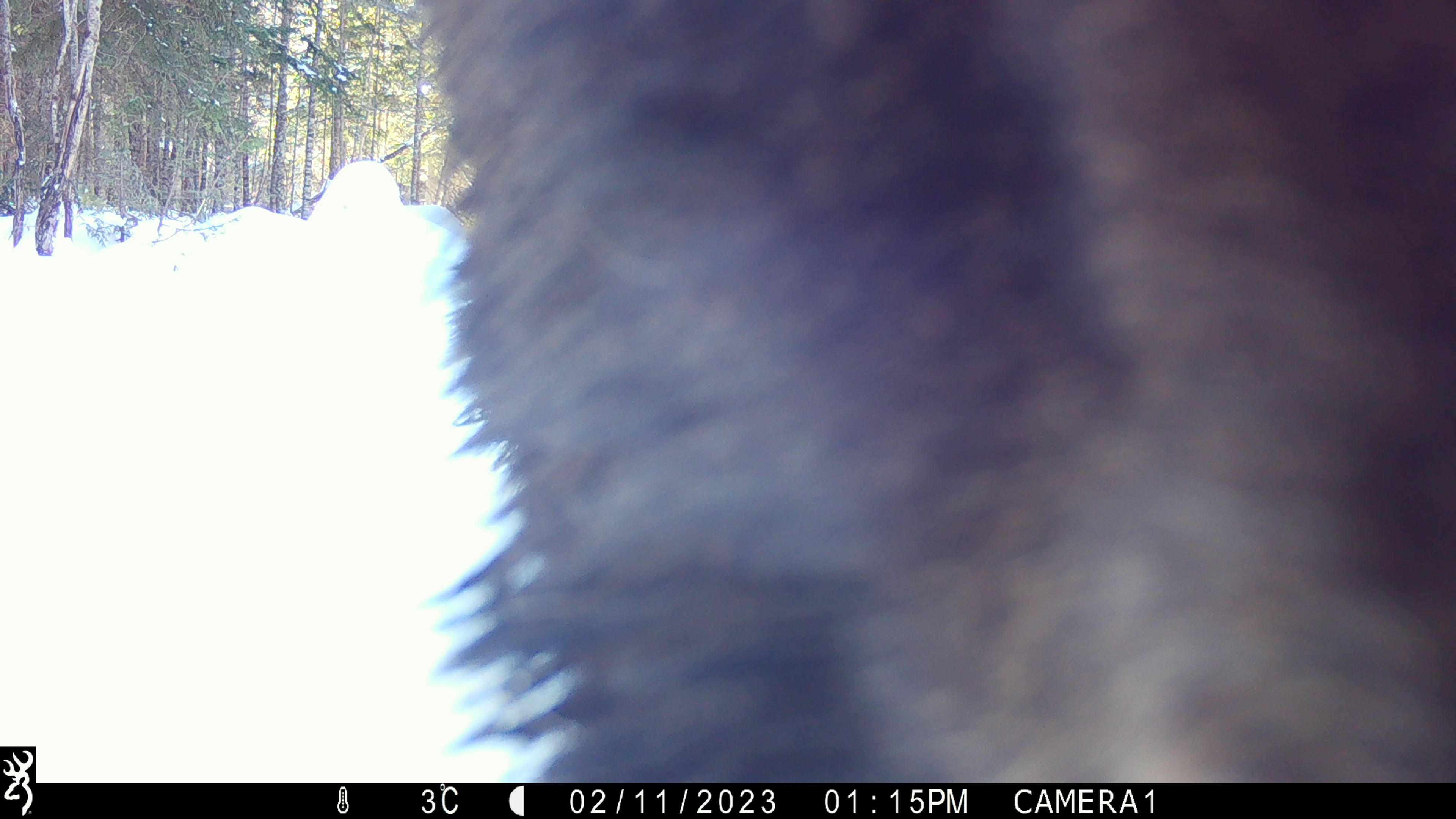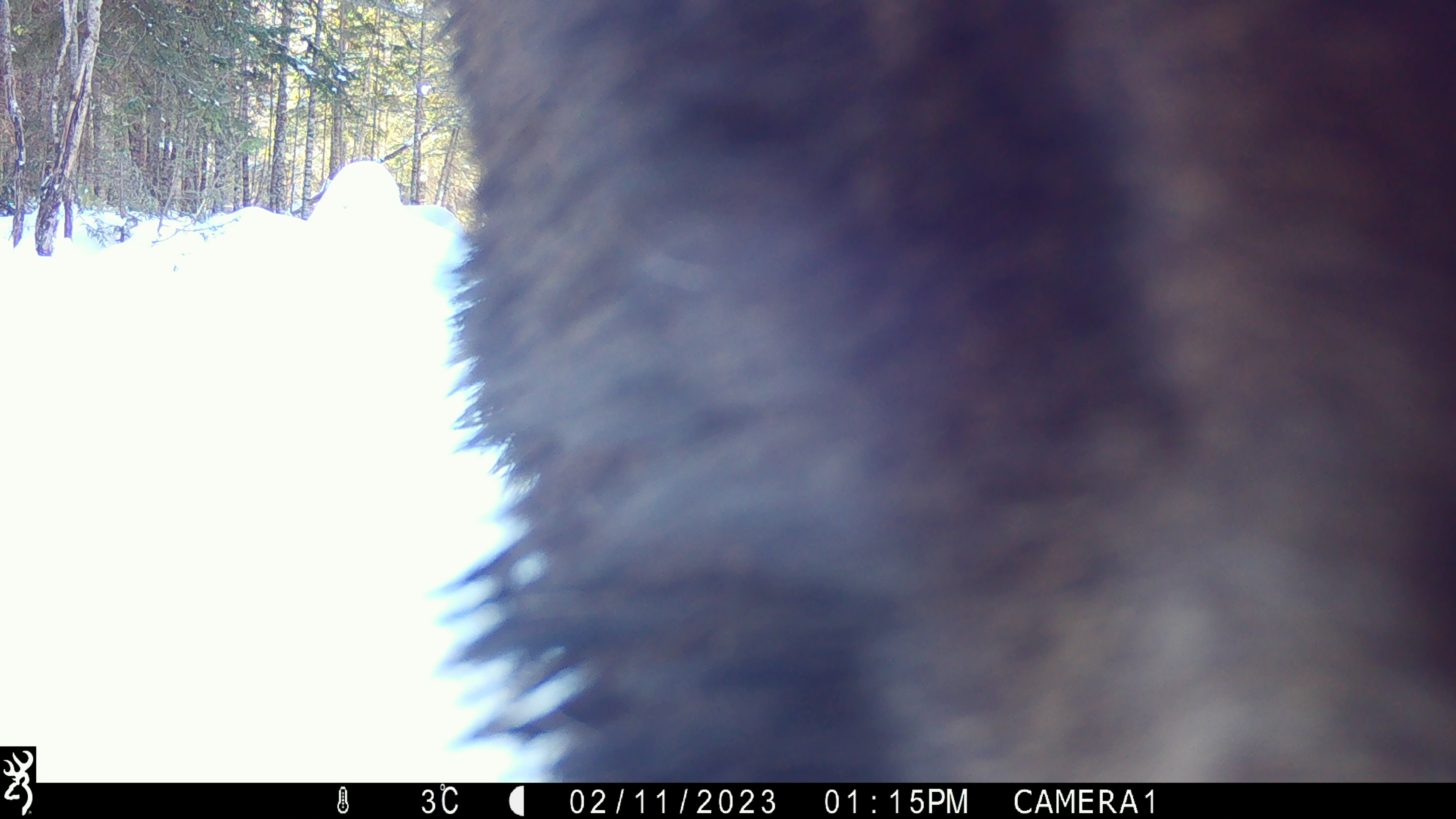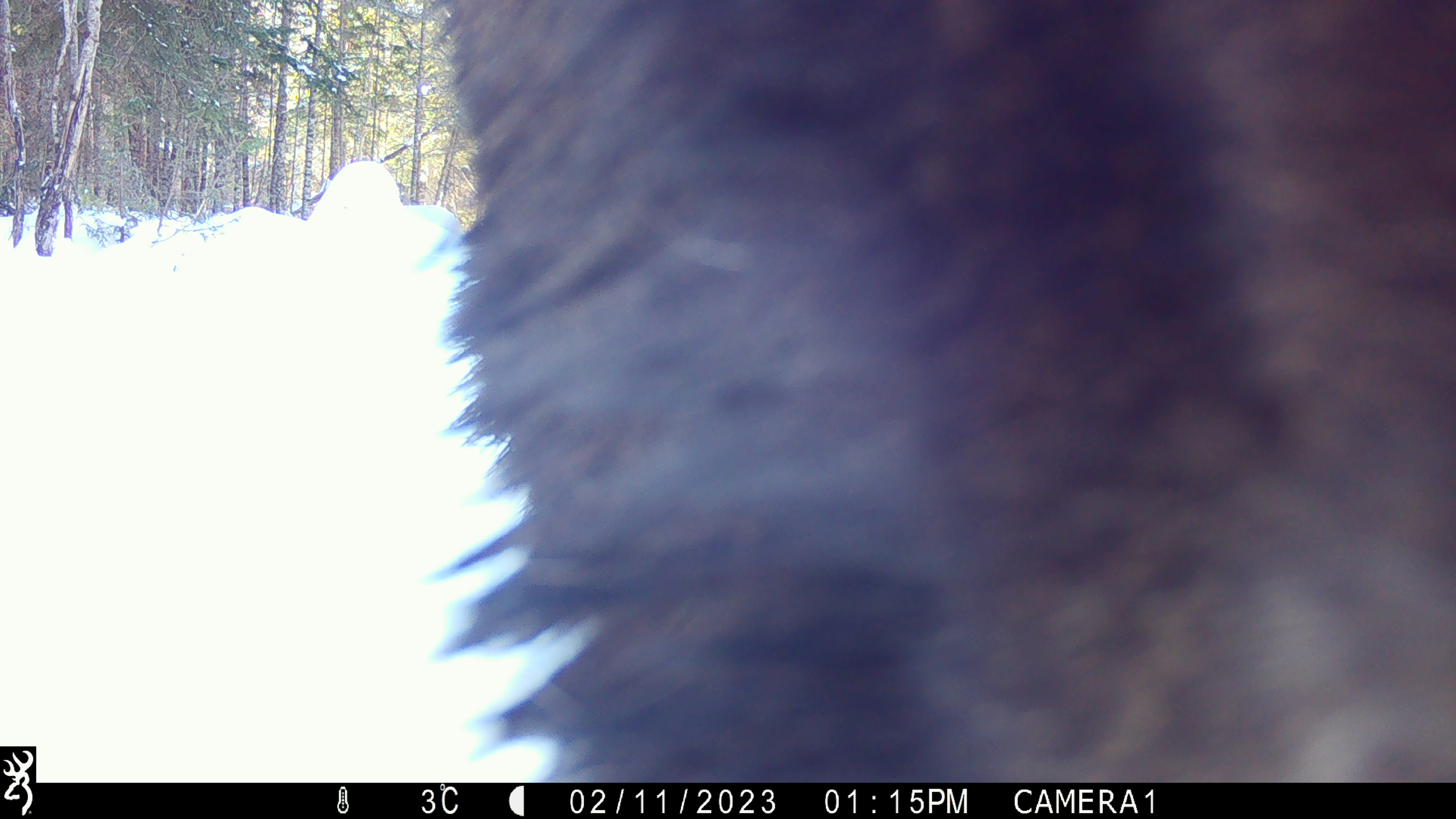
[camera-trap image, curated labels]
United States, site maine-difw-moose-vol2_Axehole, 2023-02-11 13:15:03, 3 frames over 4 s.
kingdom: Animalia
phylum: Chordata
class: Mammalia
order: Artiodactyla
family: Cervidae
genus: Alces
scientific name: Alces alces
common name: moose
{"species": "moose (Alces alces)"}